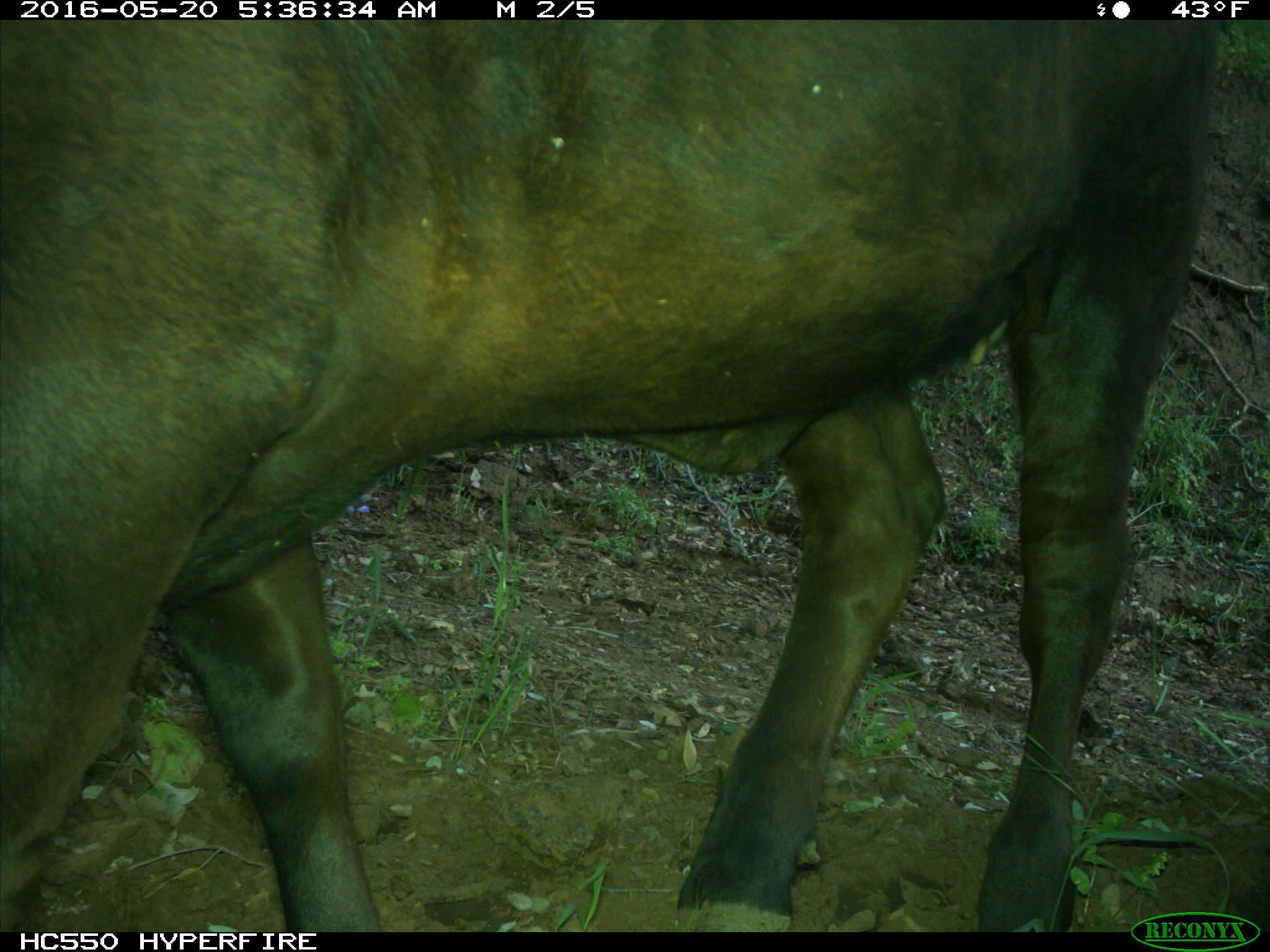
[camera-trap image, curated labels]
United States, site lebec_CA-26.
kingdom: Animalia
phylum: Chordata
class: Mammalia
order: Artiodactyla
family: Bovidae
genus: Bos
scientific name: Bos taurus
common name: domestic cow